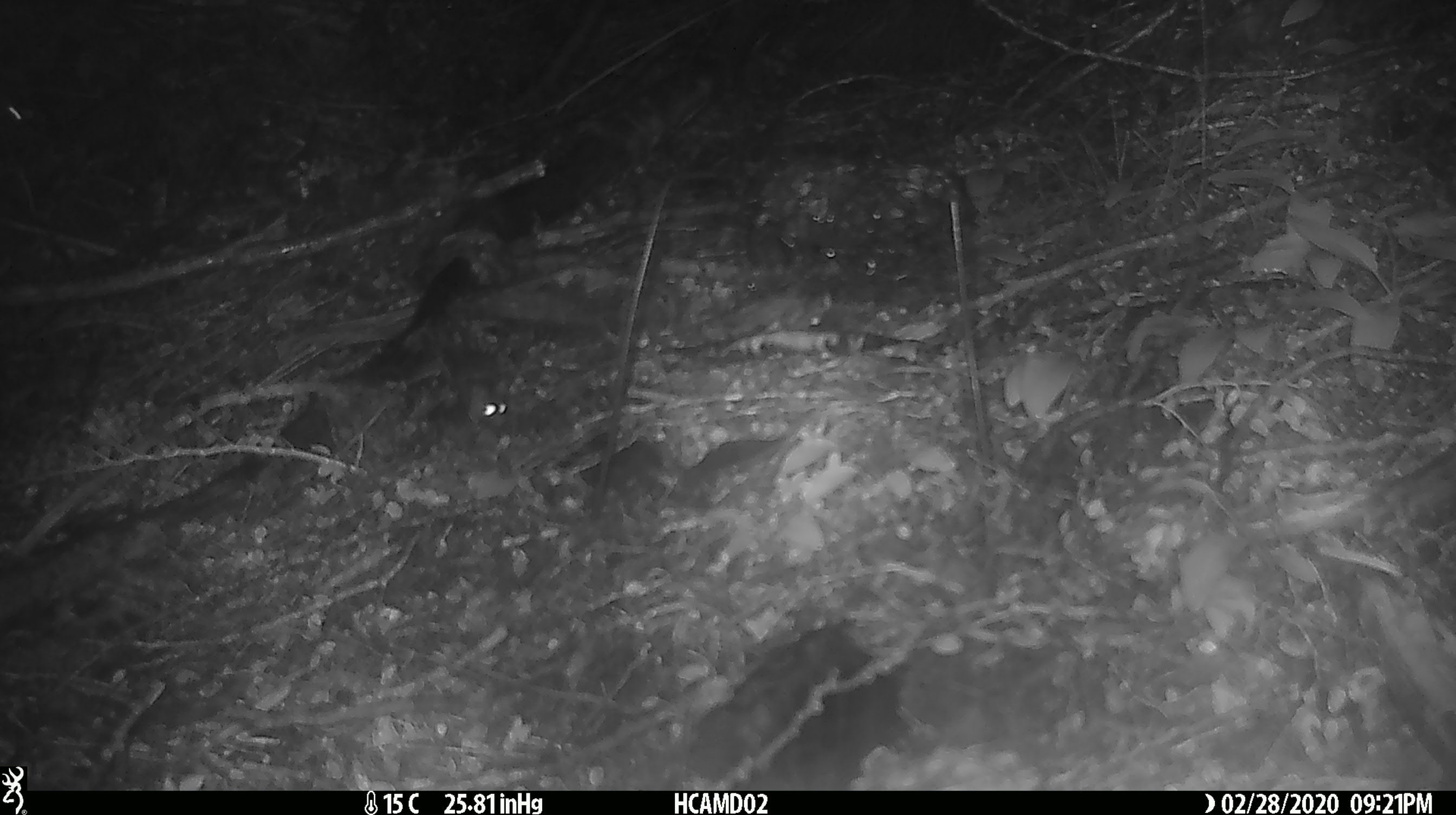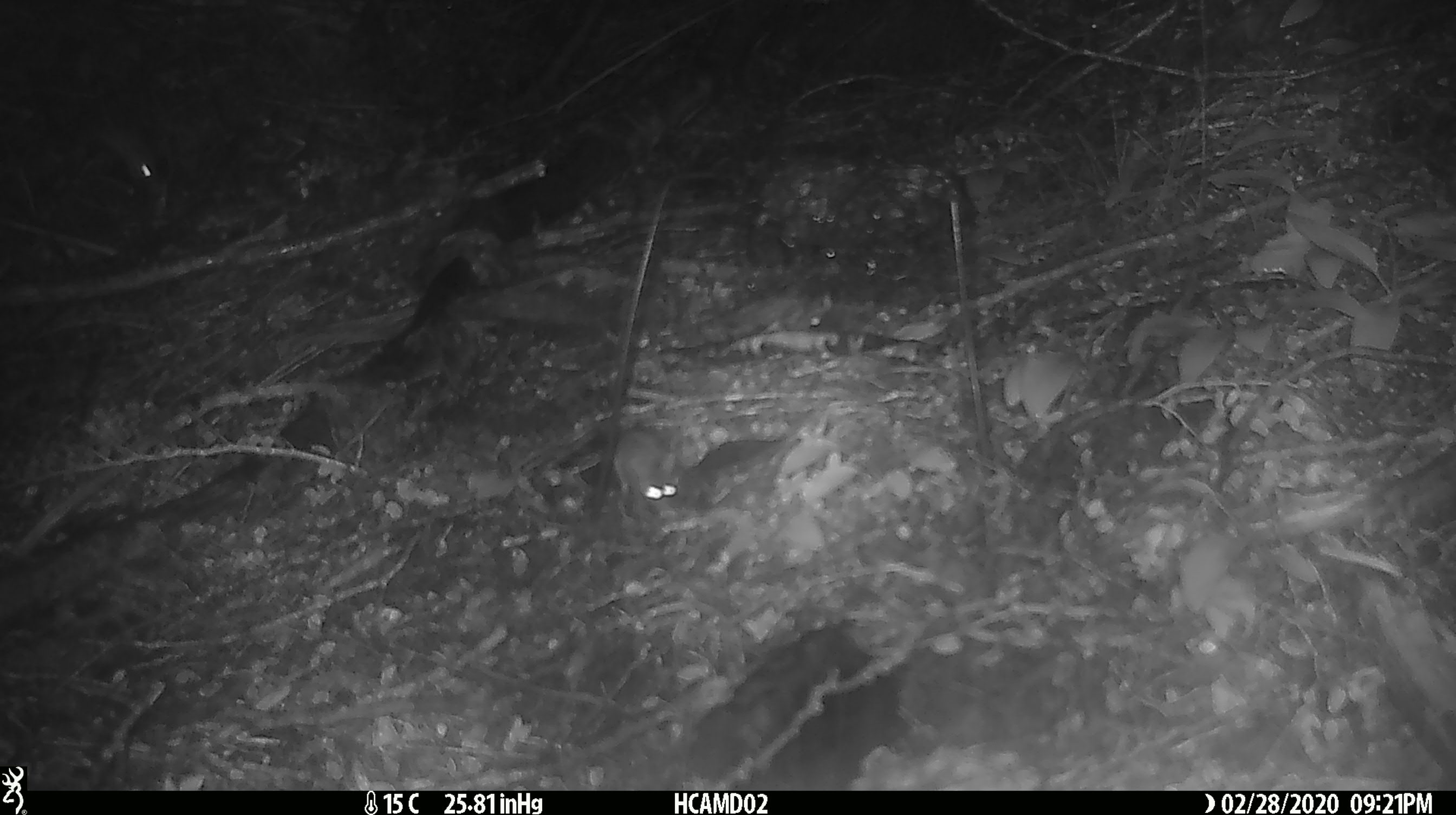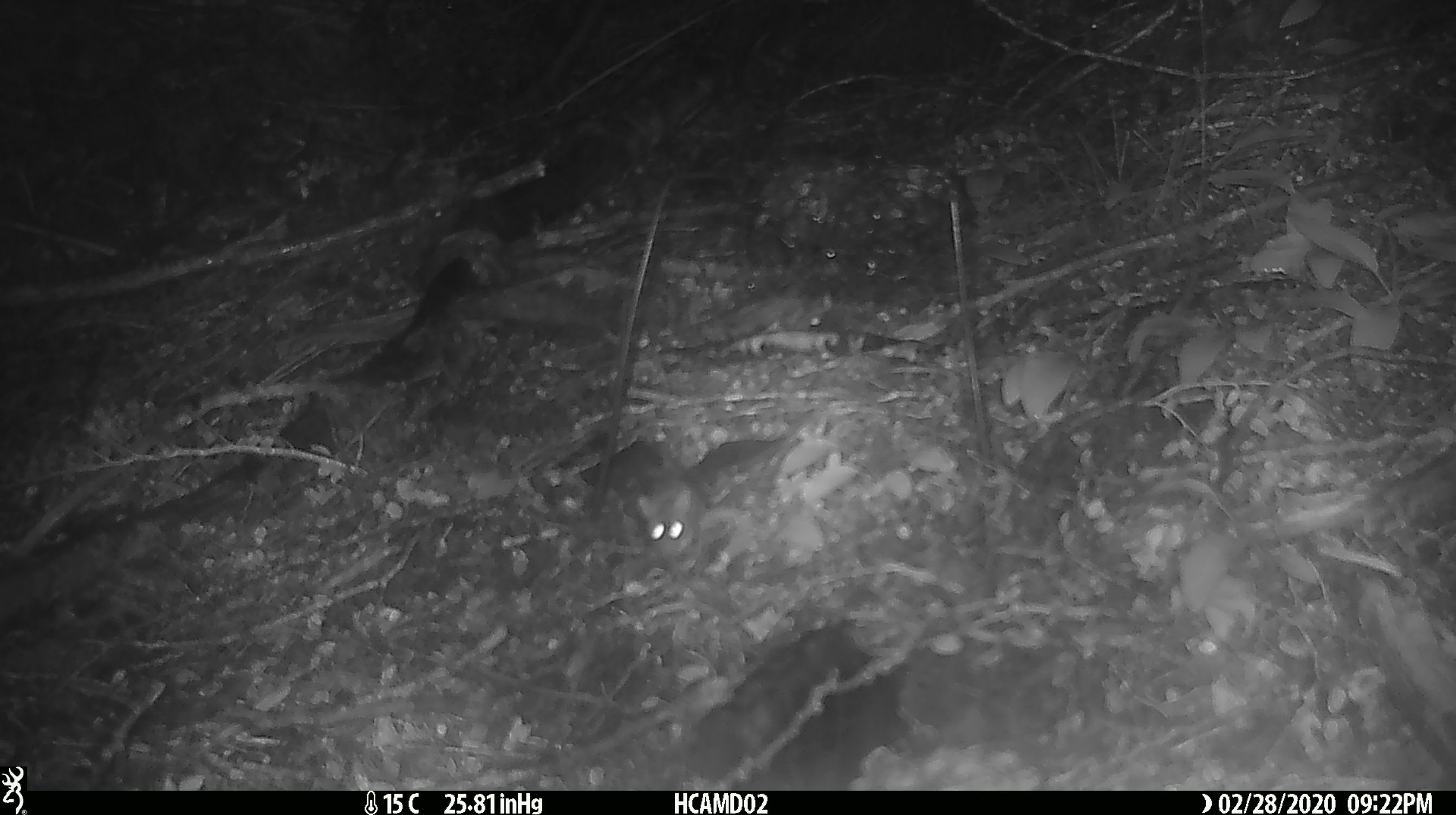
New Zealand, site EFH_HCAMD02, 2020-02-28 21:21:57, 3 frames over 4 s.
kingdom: Animalia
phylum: Chordata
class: Mammalia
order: Rodentia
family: Muridae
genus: Mus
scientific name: Mus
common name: mouse